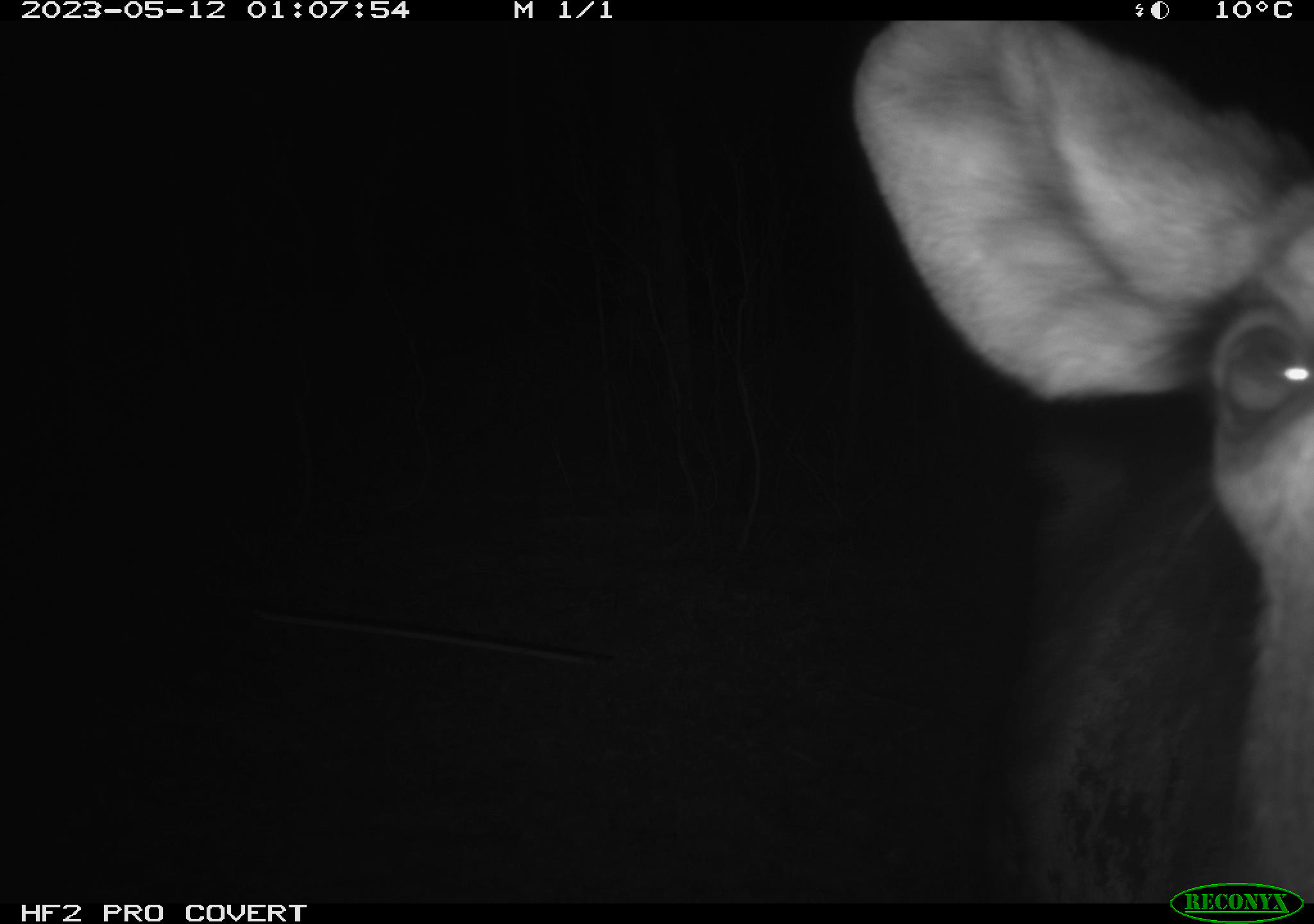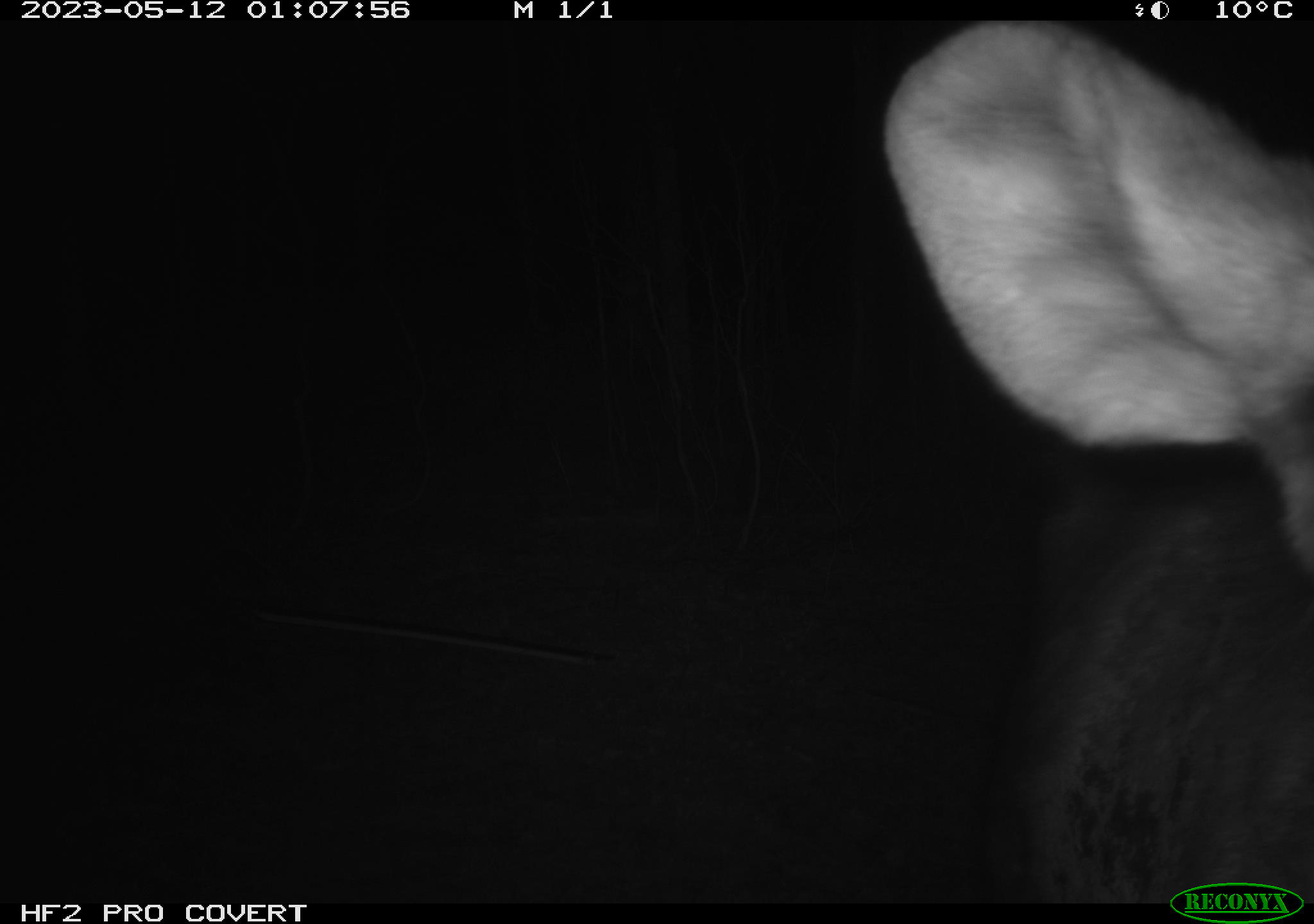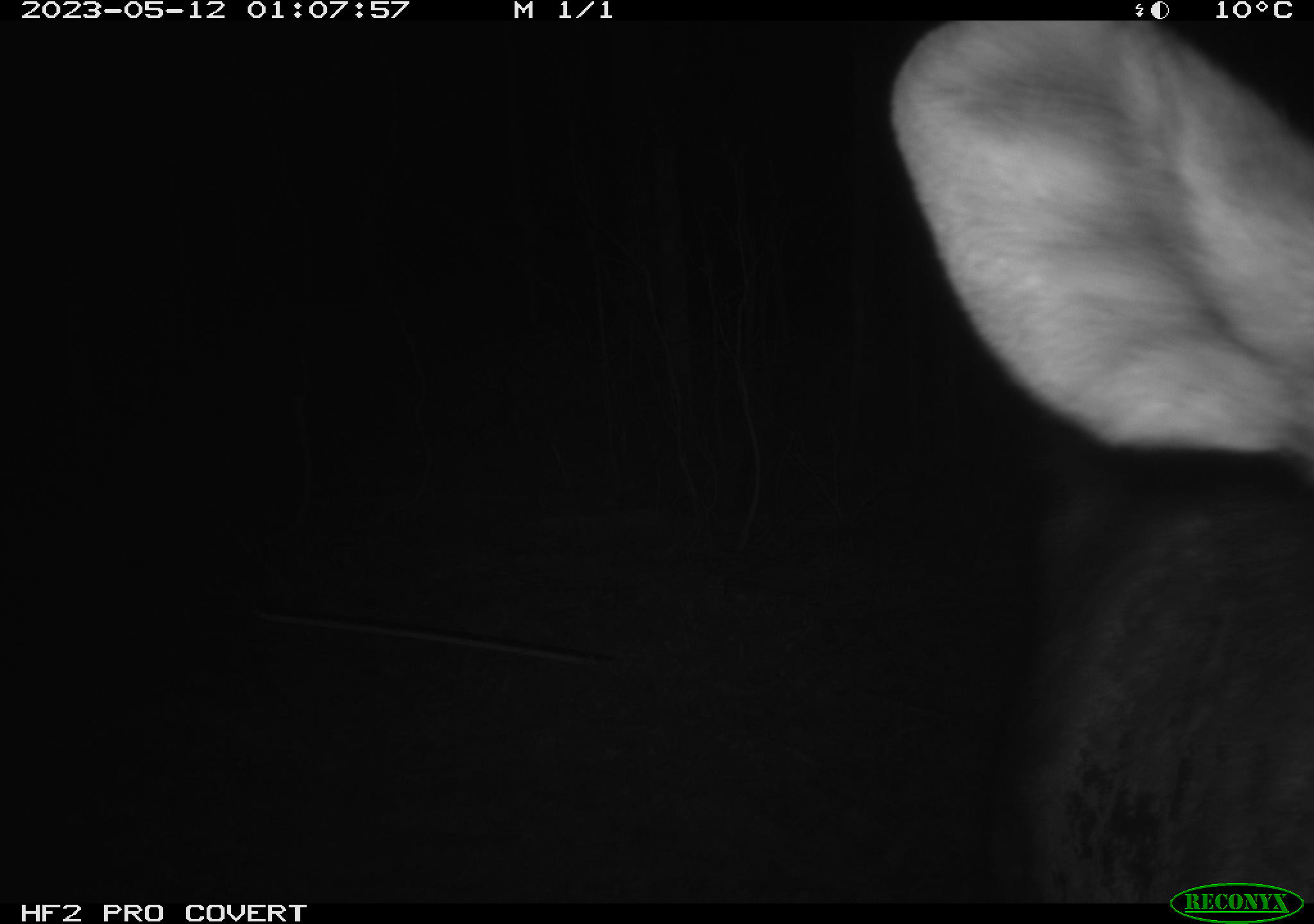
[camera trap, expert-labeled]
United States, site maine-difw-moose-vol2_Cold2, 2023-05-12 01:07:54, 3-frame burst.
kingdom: Animalia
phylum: Chordata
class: Mammalia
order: Artiodactyla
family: Cervidae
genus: Alces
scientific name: Alces alces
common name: moose